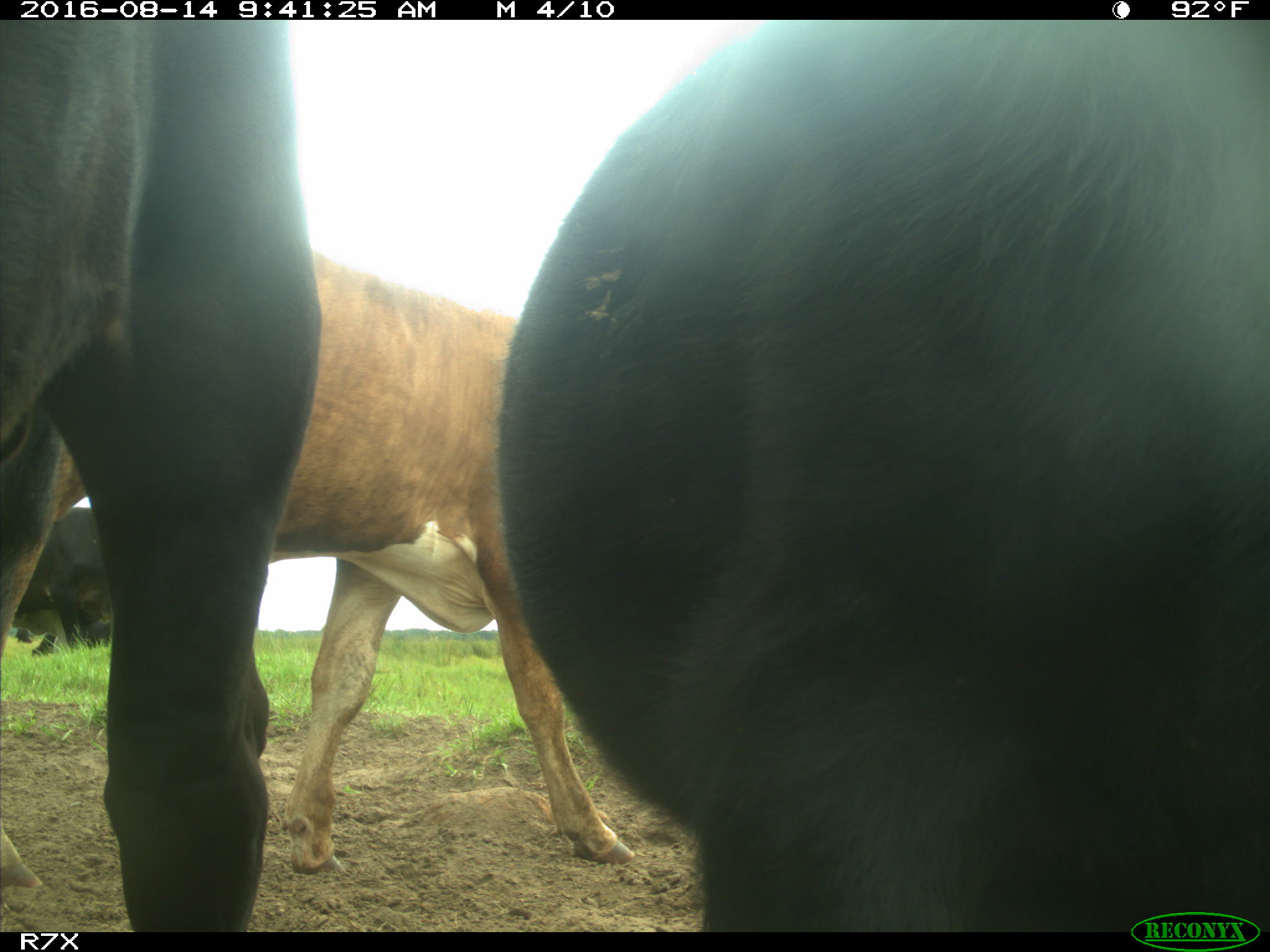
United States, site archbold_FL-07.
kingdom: Animalia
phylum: Chordata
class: Mammalia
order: Artiodactyla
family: Bovidae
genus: Bos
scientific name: Bos taurus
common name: domestic cow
Bos taurus (domestic cow).